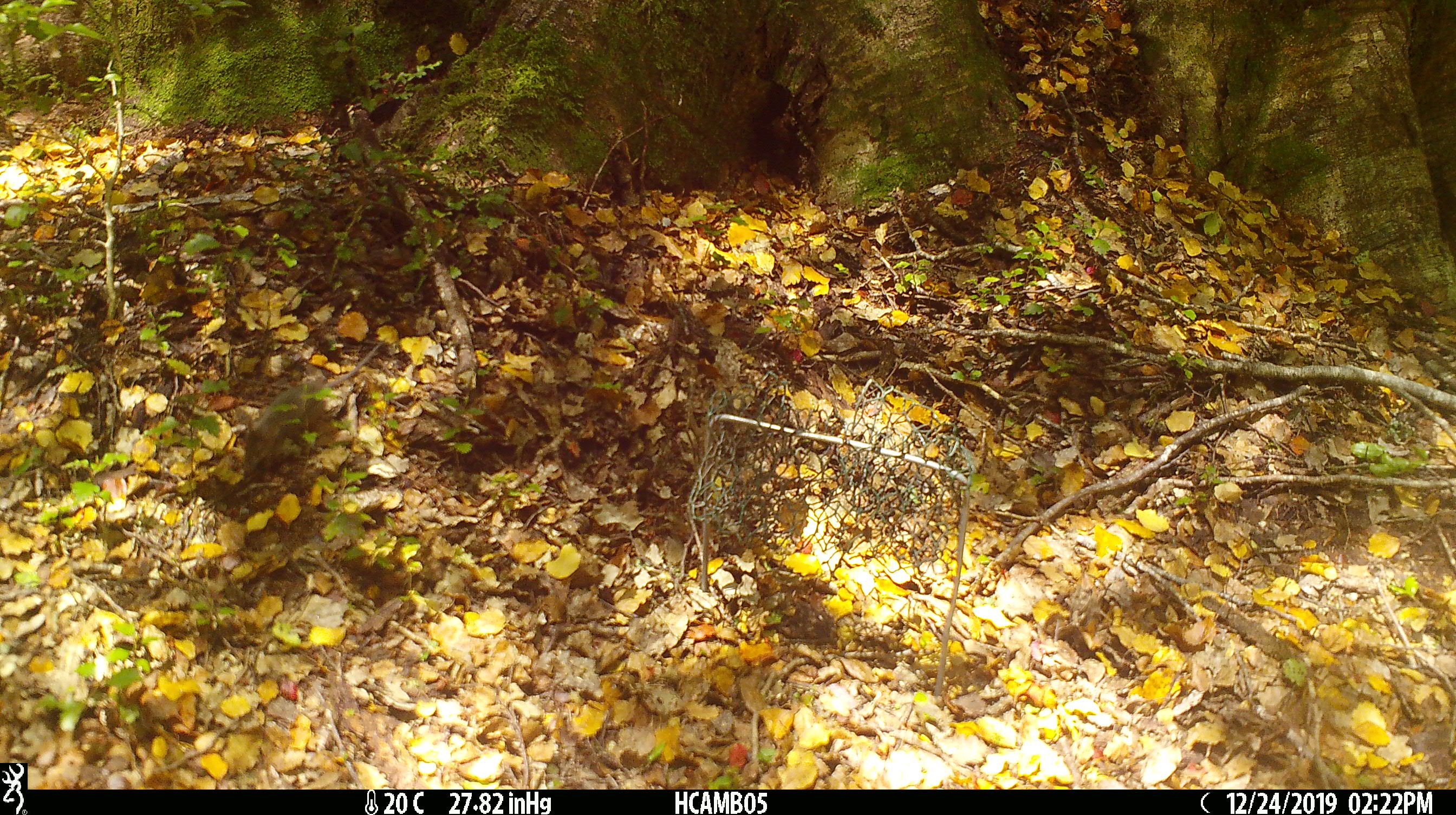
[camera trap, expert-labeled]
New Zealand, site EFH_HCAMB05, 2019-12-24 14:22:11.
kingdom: Animalia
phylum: Chordata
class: Mammalia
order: Rodentia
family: Muridae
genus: Mus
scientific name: Mus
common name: mouse